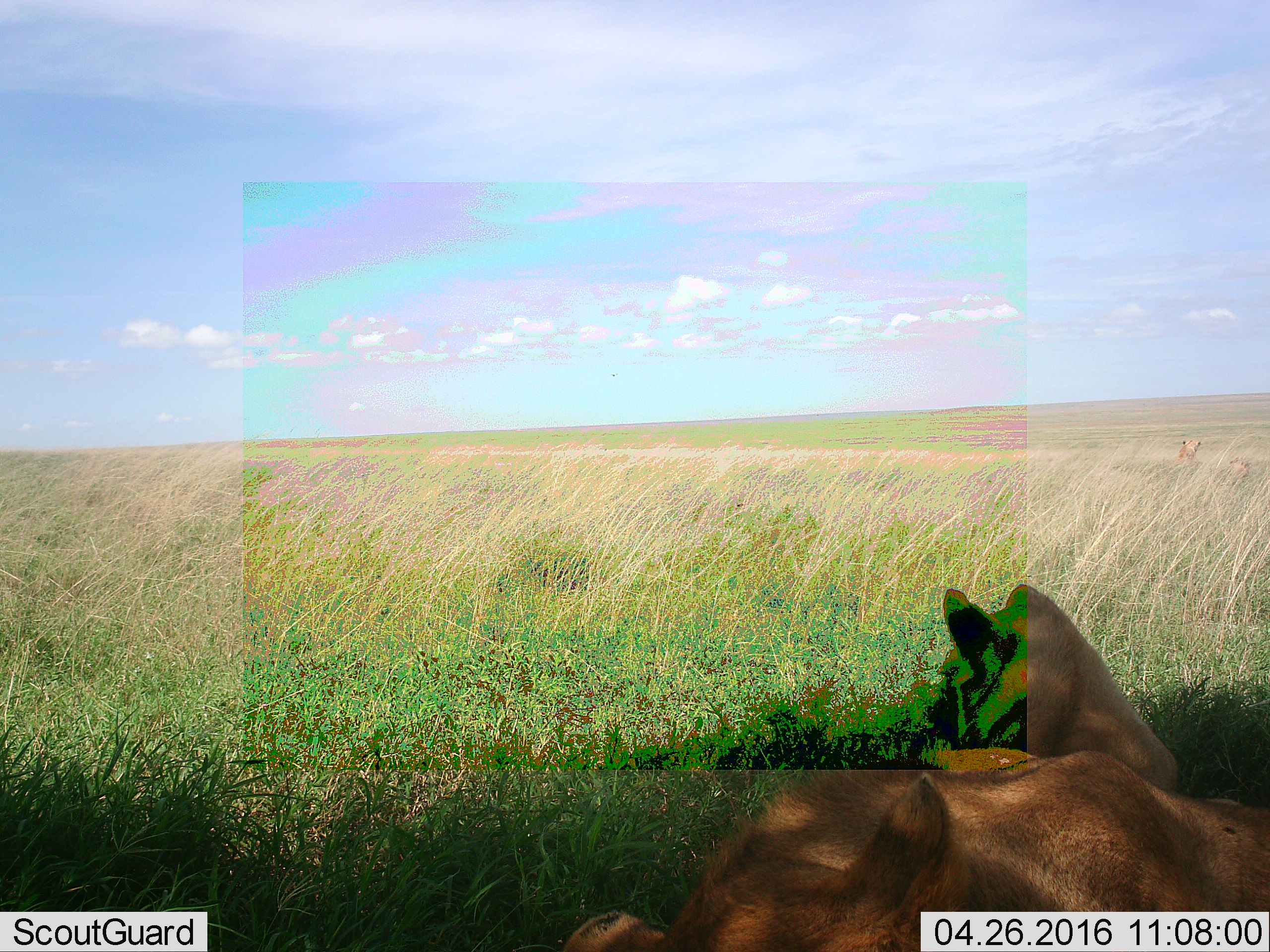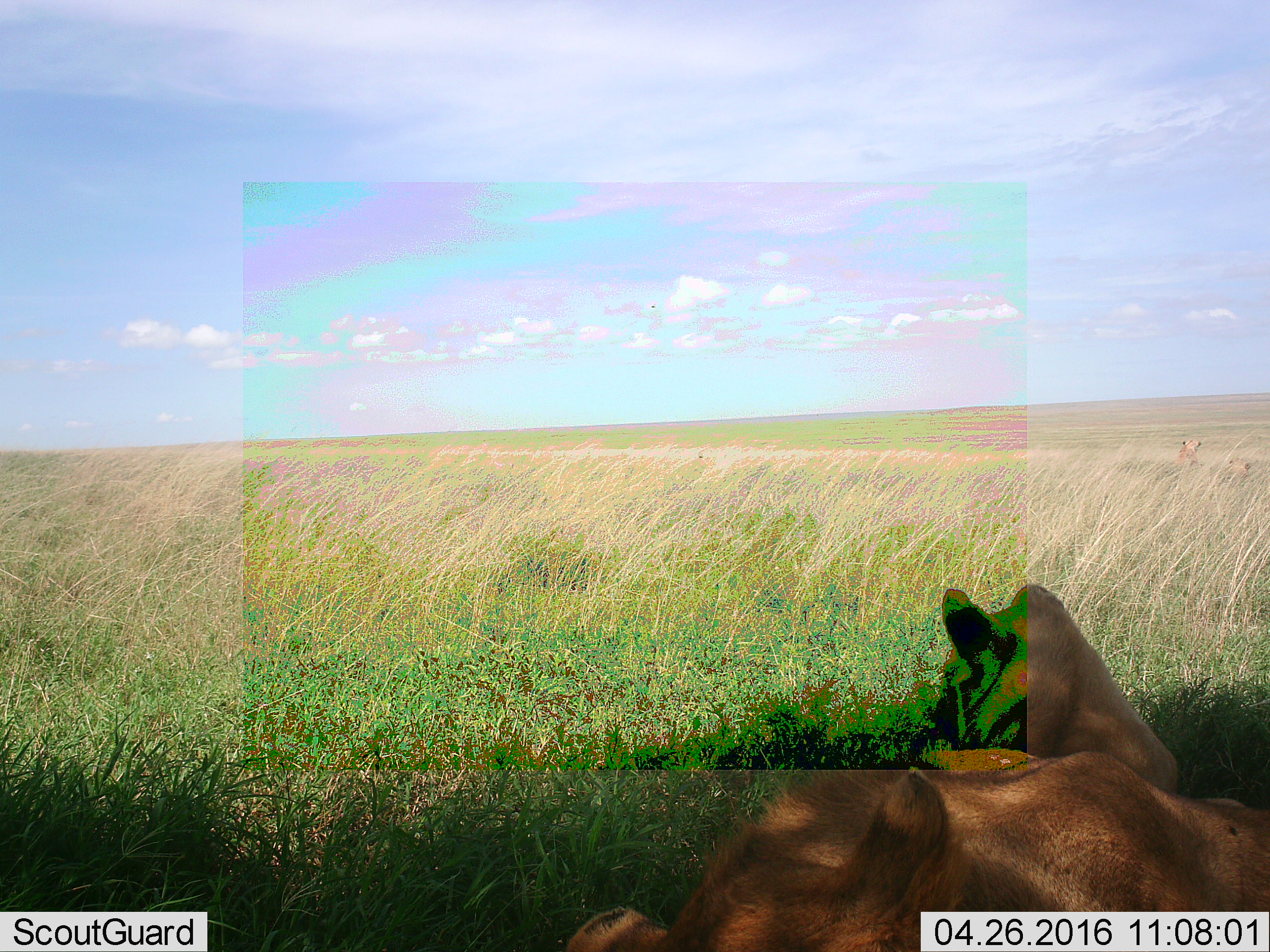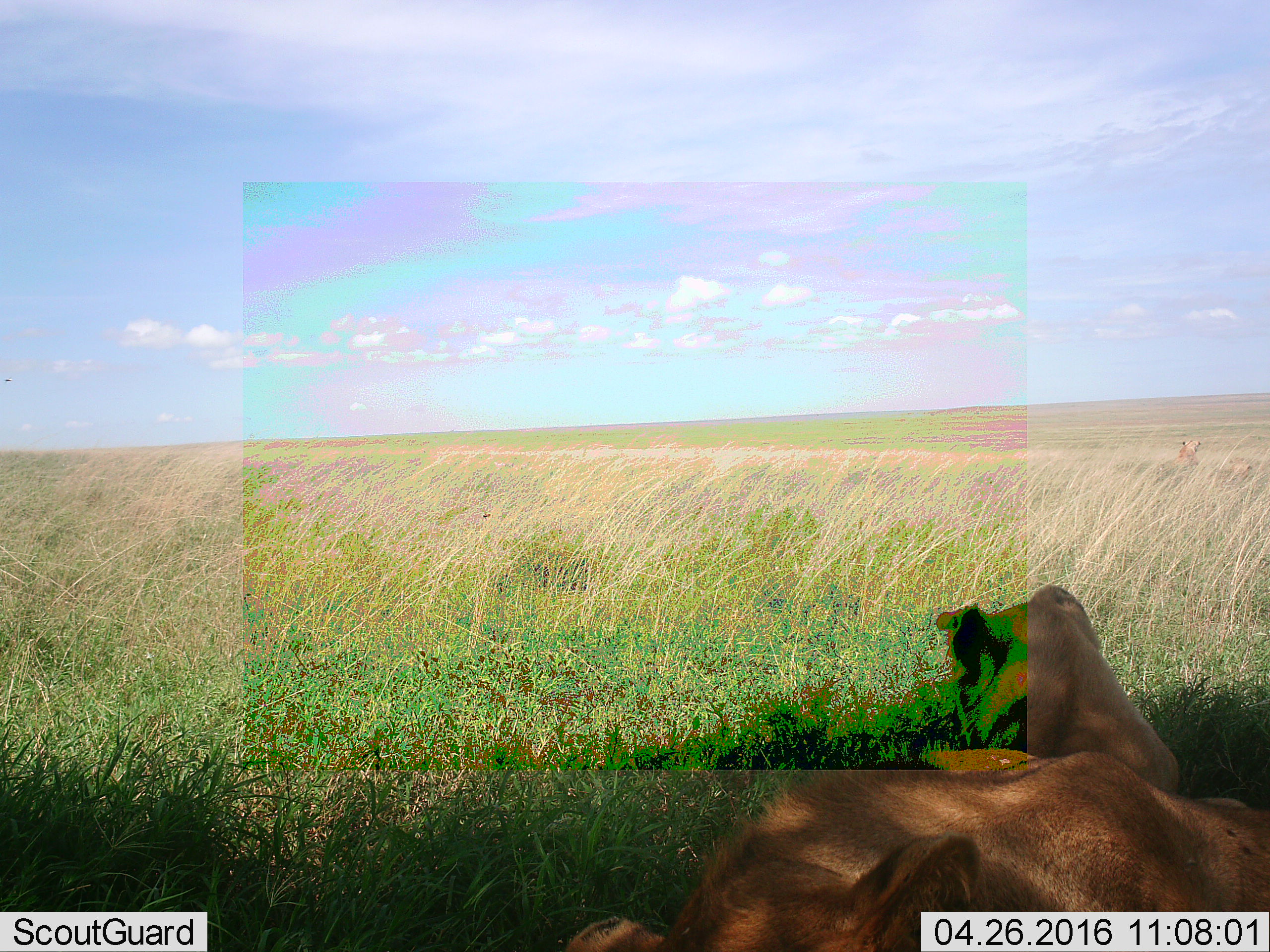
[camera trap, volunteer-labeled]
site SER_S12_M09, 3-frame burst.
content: unidentified animal